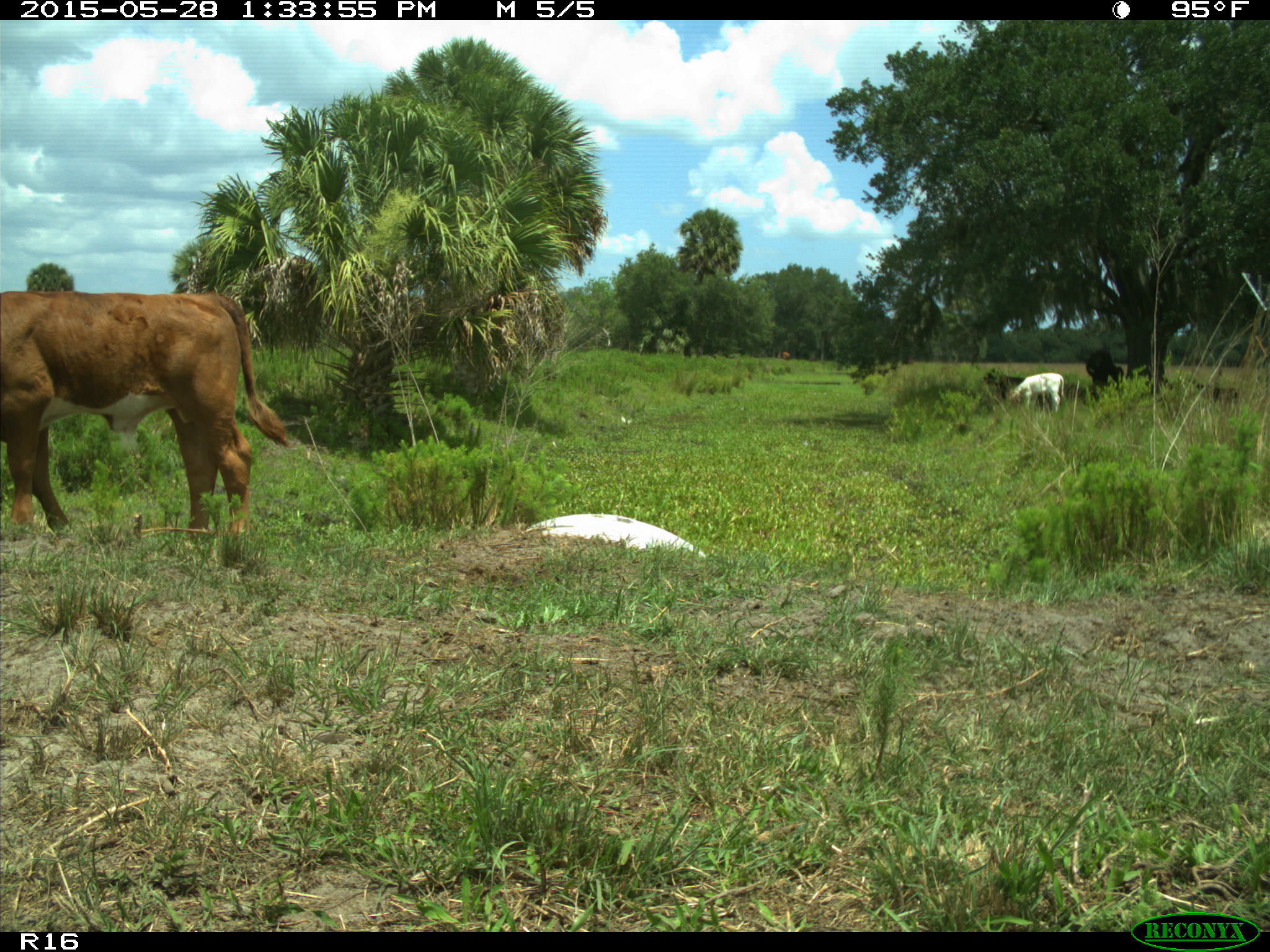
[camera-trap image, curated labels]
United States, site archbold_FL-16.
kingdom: Animalia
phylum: Chordata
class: Mammalia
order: Artiodactyla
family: Bovidae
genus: Bos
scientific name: Bos taurus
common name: domestic cow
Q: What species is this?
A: Bos taurus (domestic cow).